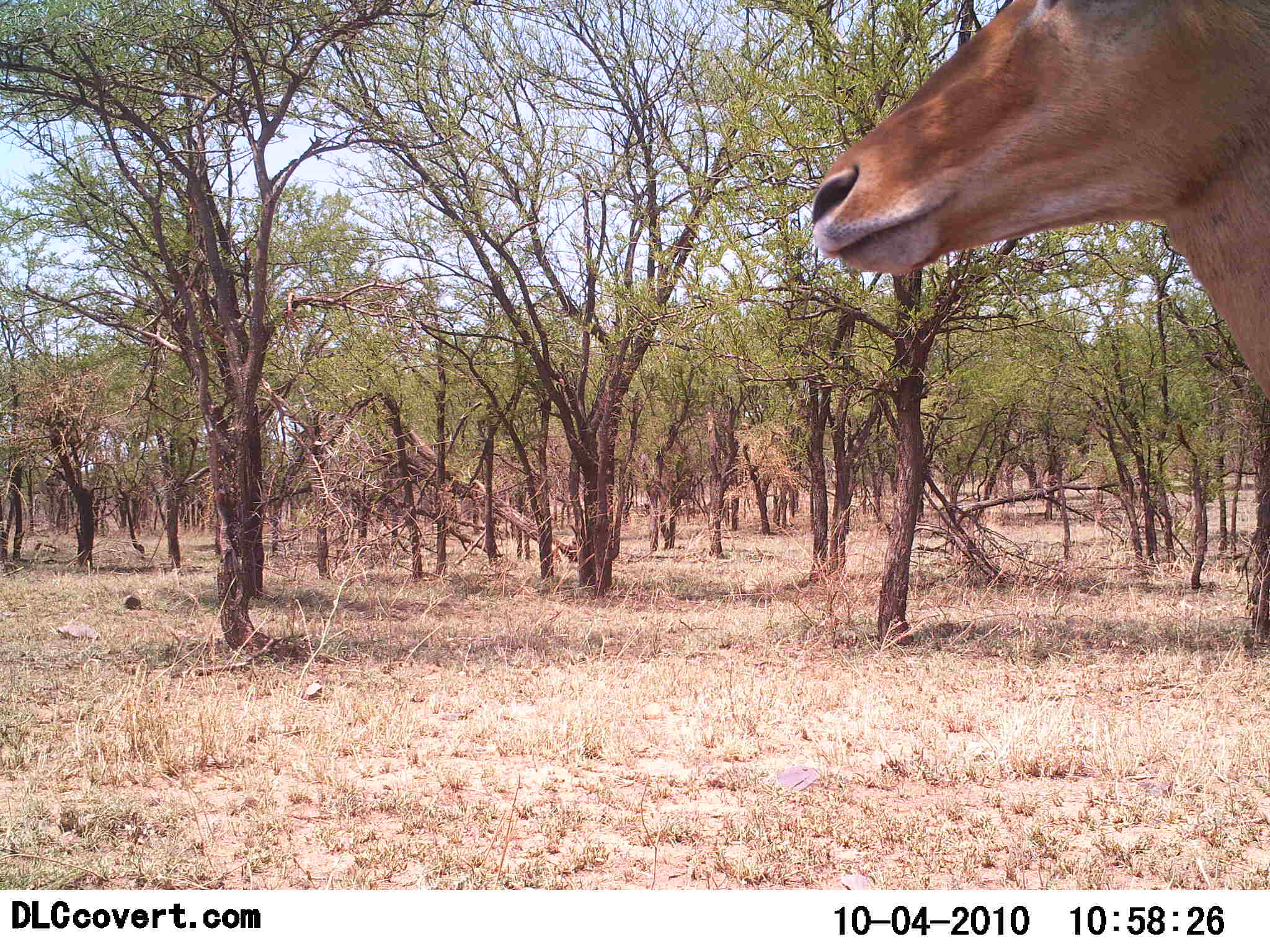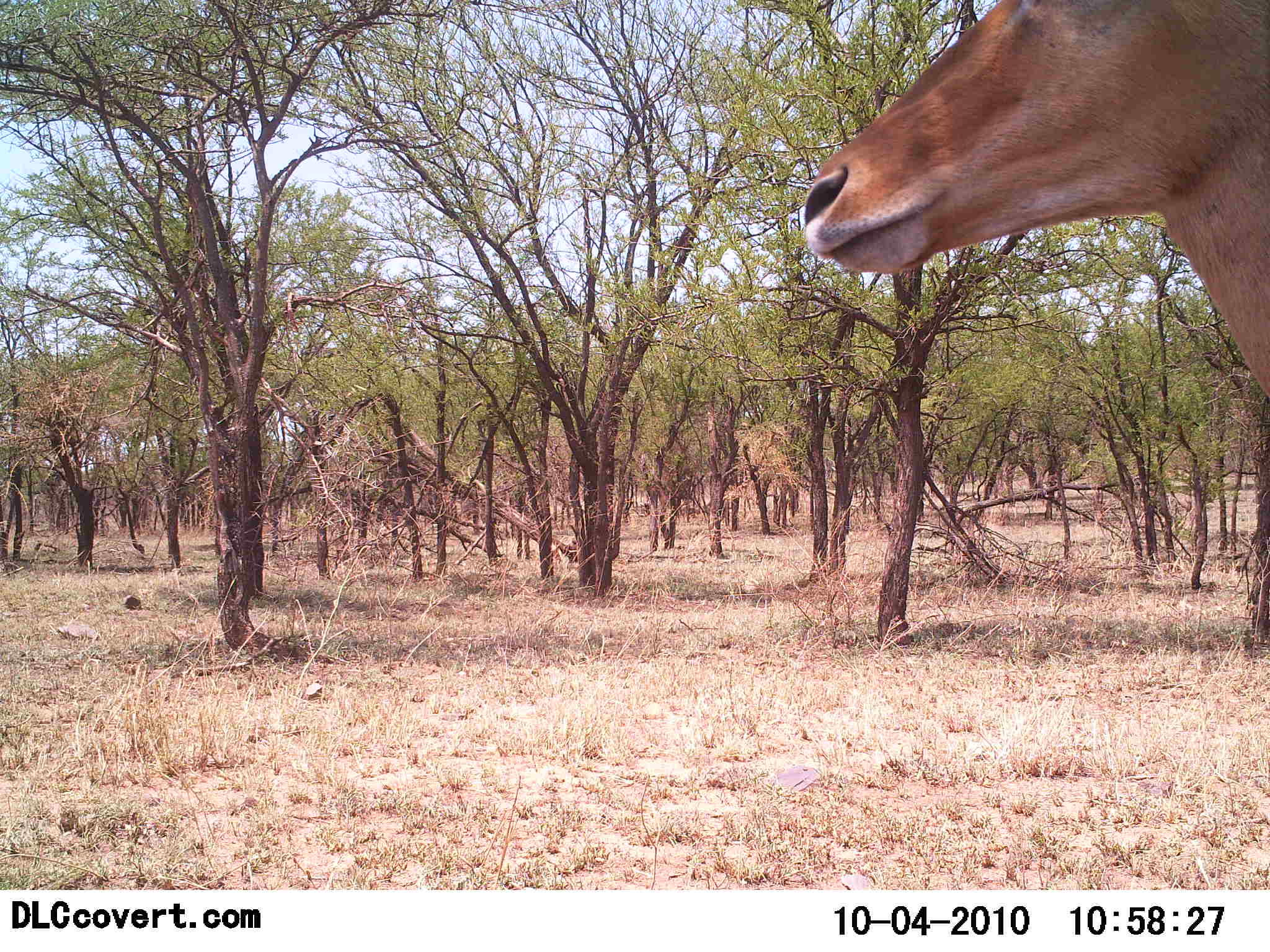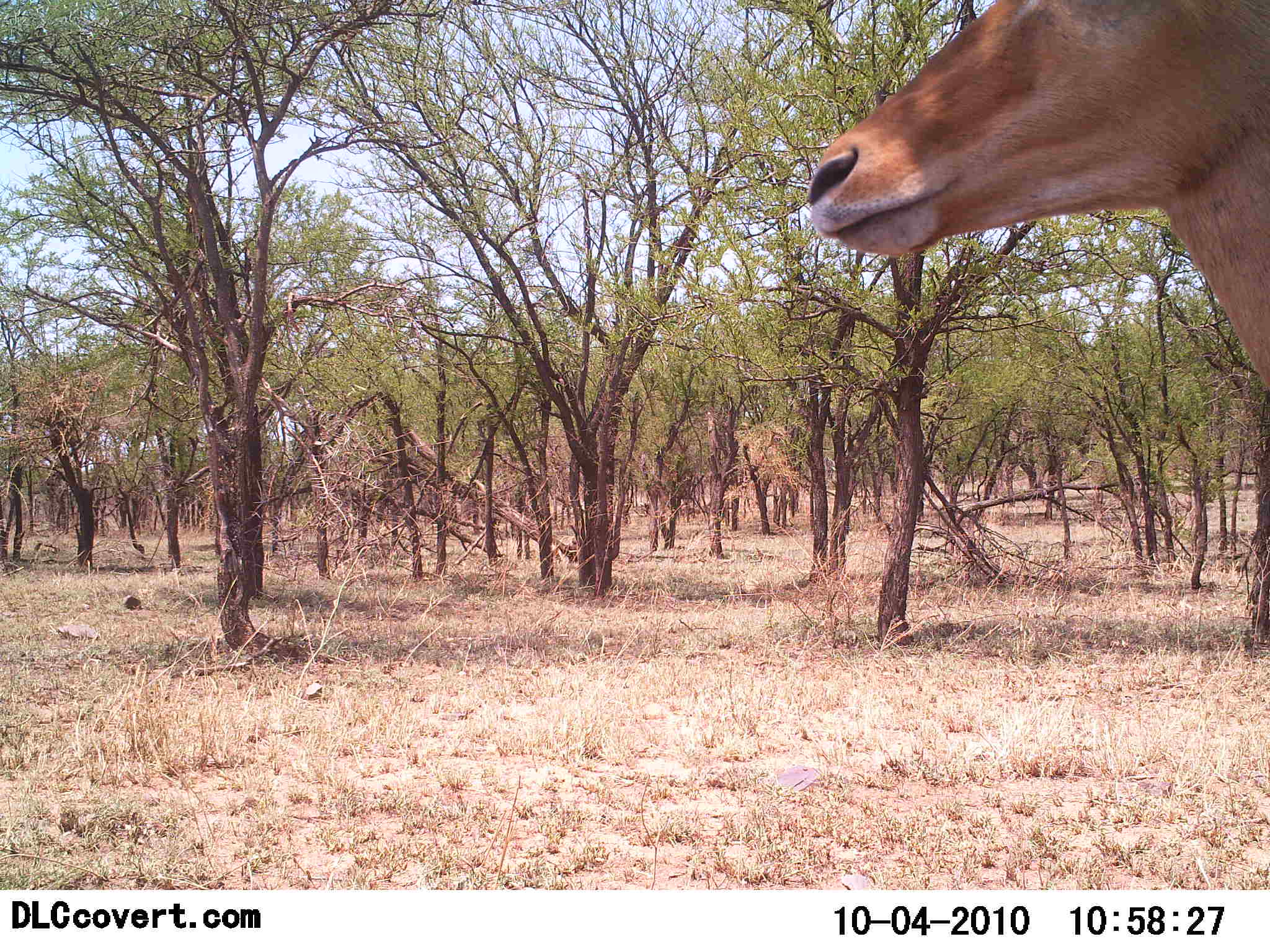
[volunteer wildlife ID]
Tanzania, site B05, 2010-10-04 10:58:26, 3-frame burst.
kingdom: Animalia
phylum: Chordata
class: Mammalia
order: Artiodactyla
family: Bovidae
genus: Aepyceros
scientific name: Aepyceros melampus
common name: impala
Impala (Aepyceros melampus), count 1. Behavior (volunteer vote fractions): standing 91%, resting 0%, moving 9%, interacting 0%. Young present (vote fraction): 0%. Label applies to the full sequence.